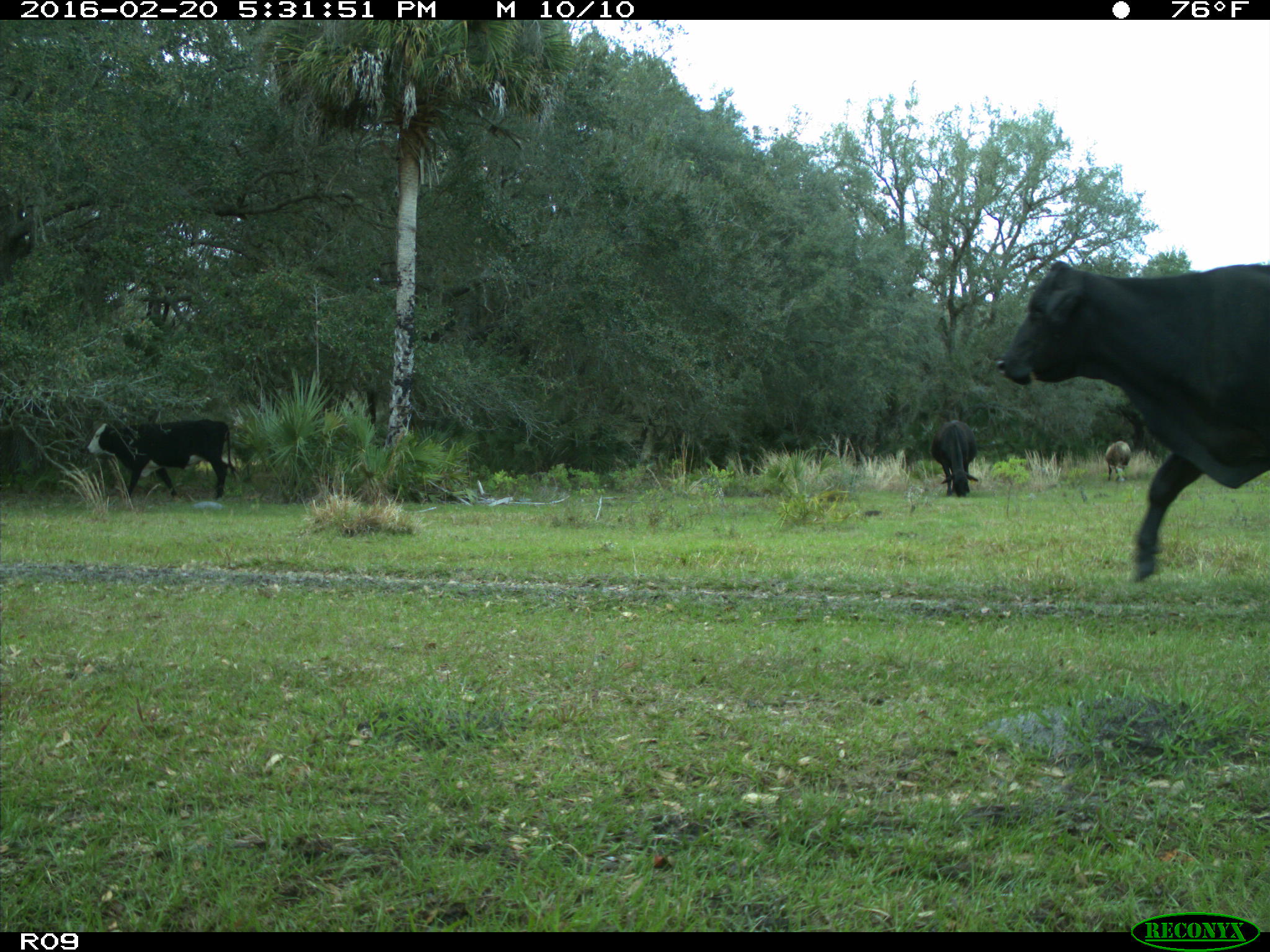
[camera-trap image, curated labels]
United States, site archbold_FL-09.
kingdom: Animalia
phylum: Chordata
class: Mammalia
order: Artiodactyla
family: Bovidae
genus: Bos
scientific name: Bos taurus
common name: domestic cow